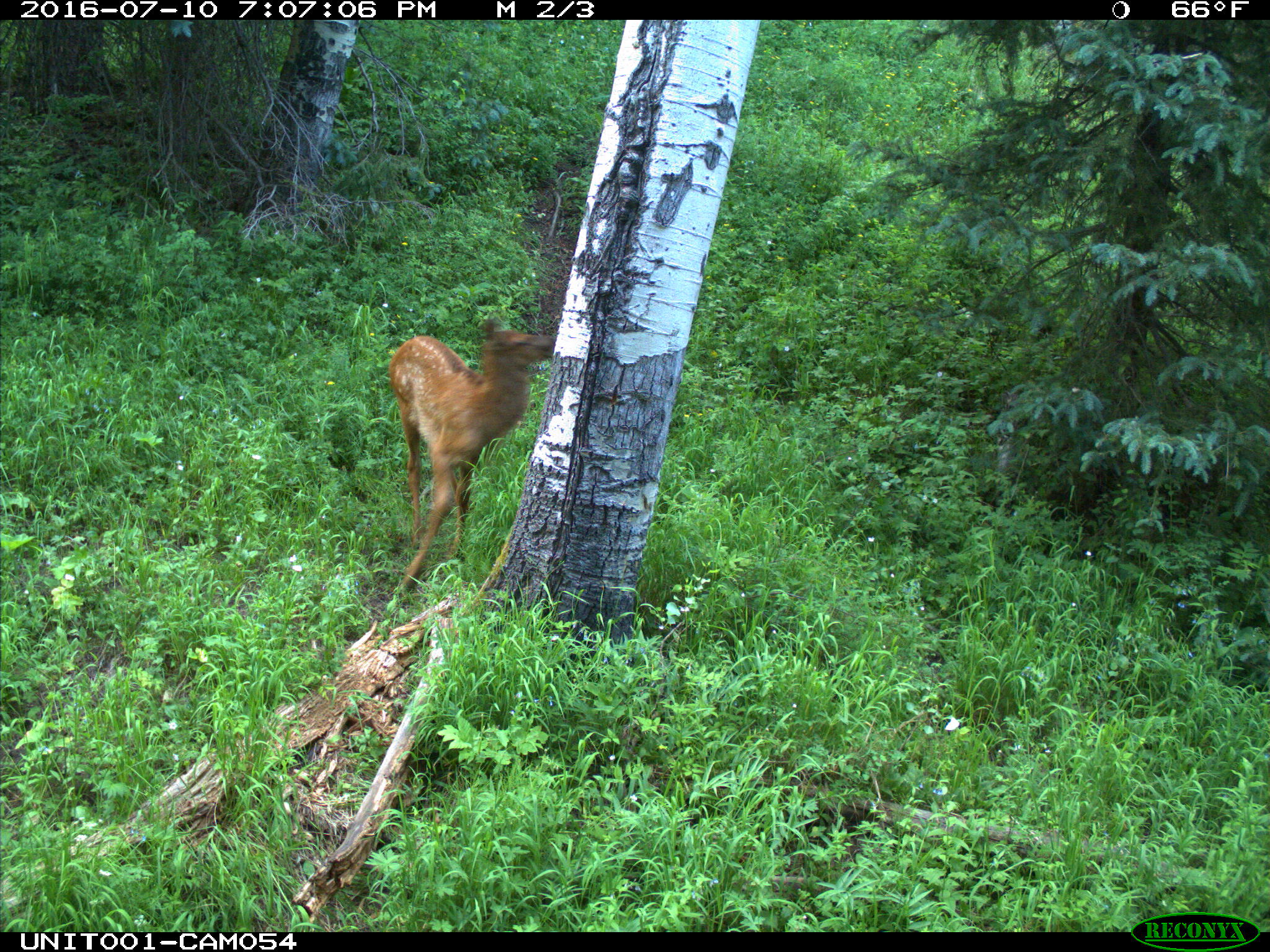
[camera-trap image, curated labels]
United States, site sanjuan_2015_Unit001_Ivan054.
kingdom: Animalia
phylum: Chordata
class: Mammalia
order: Artiodactyla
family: Cervidae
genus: Cervus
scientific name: Cervus elaphus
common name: red deer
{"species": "Cervus elaphus (red deer)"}